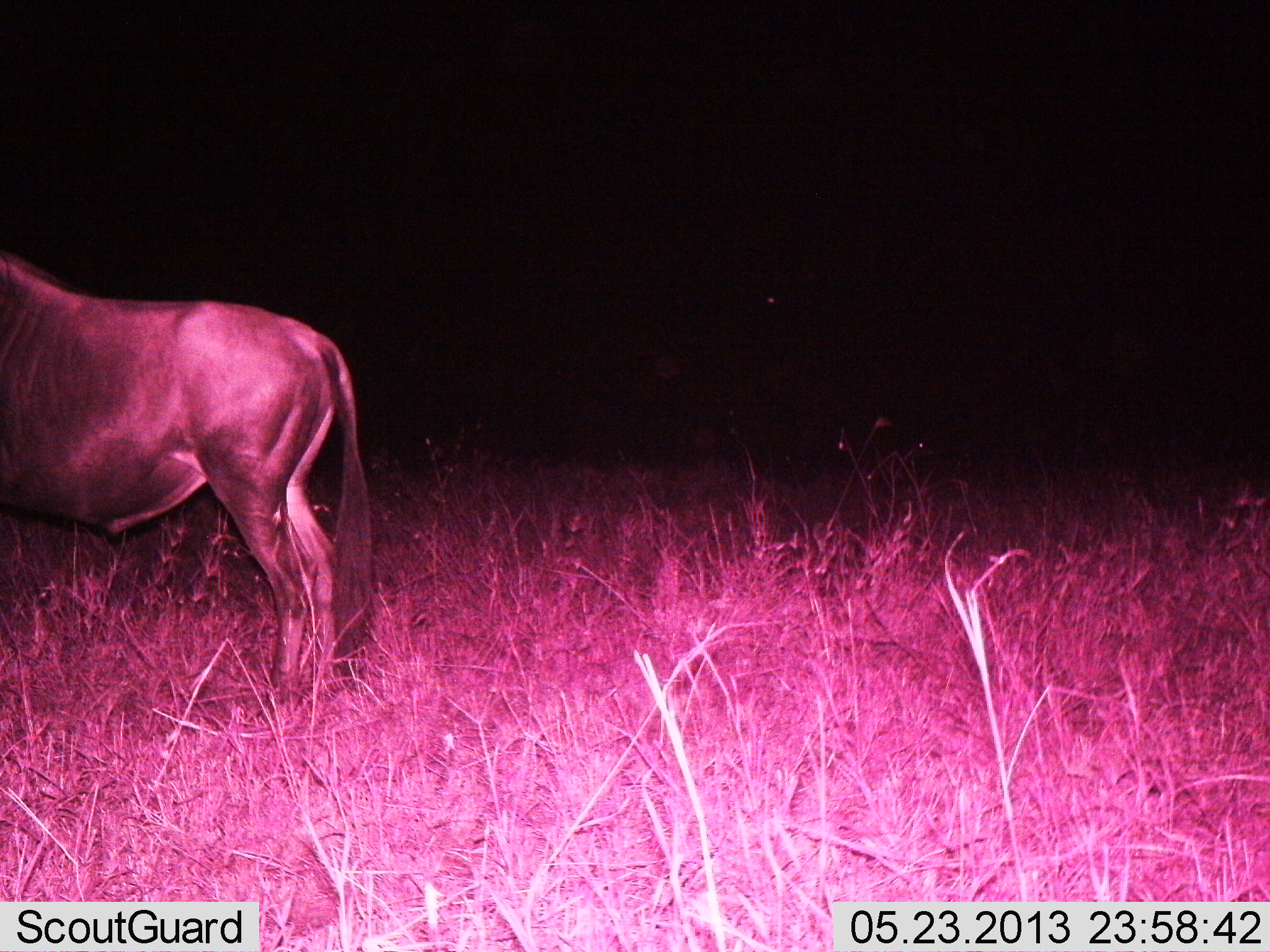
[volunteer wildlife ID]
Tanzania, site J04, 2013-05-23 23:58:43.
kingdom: Animalia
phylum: Chordata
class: Mammalia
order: Artiodactyla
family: Bovidae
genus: Connochaetes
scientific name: Connochaetes taurinus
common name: blue wildebeest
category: wildebeest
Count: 1.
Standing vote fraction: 100%.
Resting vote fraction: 0%.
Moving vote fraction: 0%.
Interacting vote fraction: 0%.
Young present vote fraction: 0%.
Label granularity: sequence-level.